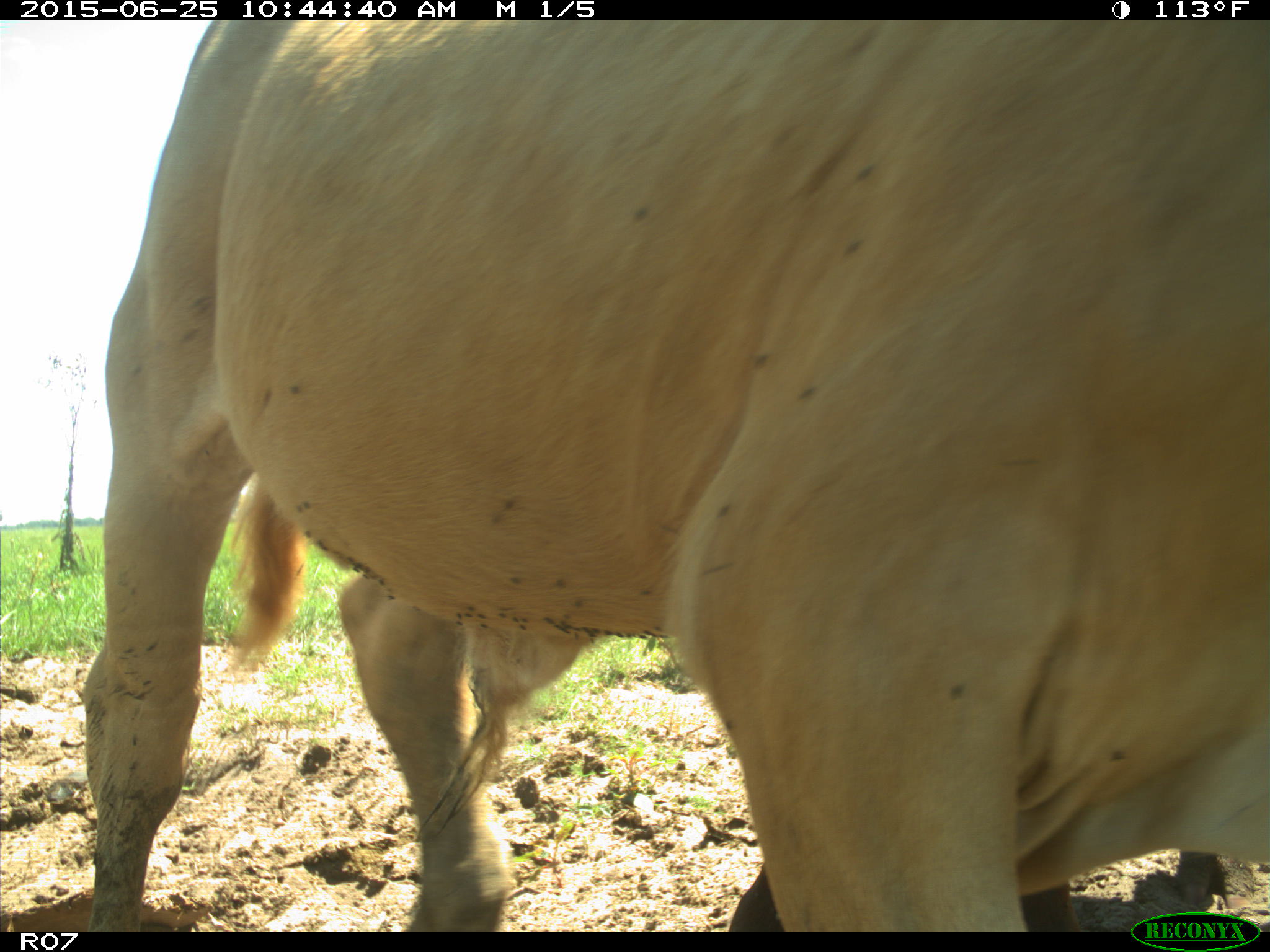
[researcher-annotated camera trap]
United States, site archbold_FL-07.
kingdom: Animalia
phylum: Chordata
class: Mammalia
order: Artiodactyla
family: Bovidae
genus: Bos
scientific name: Bos taurus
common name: domestic cow